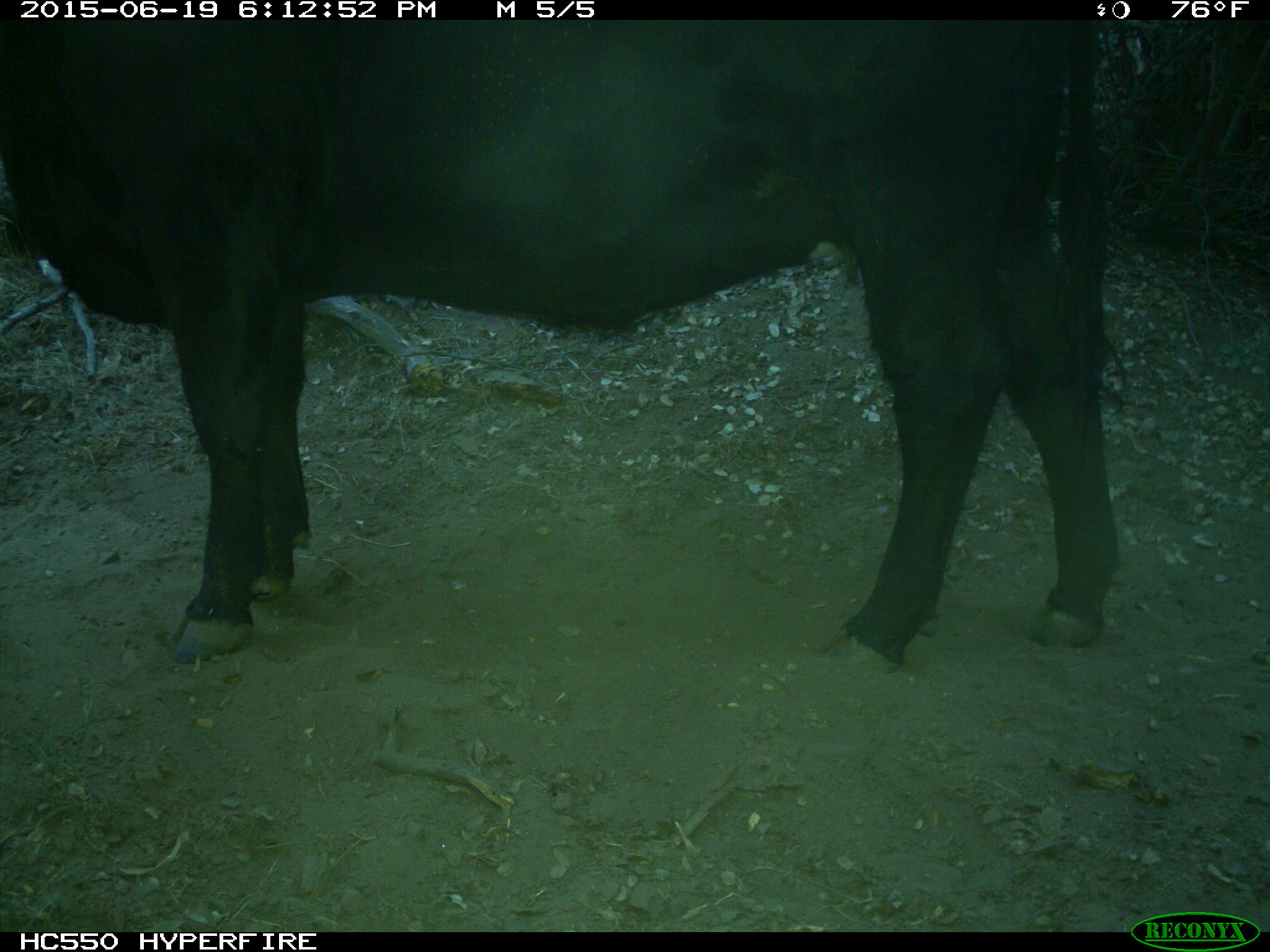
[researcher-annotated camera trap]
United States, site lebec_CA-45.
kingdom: Animalia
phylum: Chordata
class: Mammalia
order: Artiodactyla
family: Bovidae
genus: Bos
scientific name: Bos taurus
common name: domestic cow